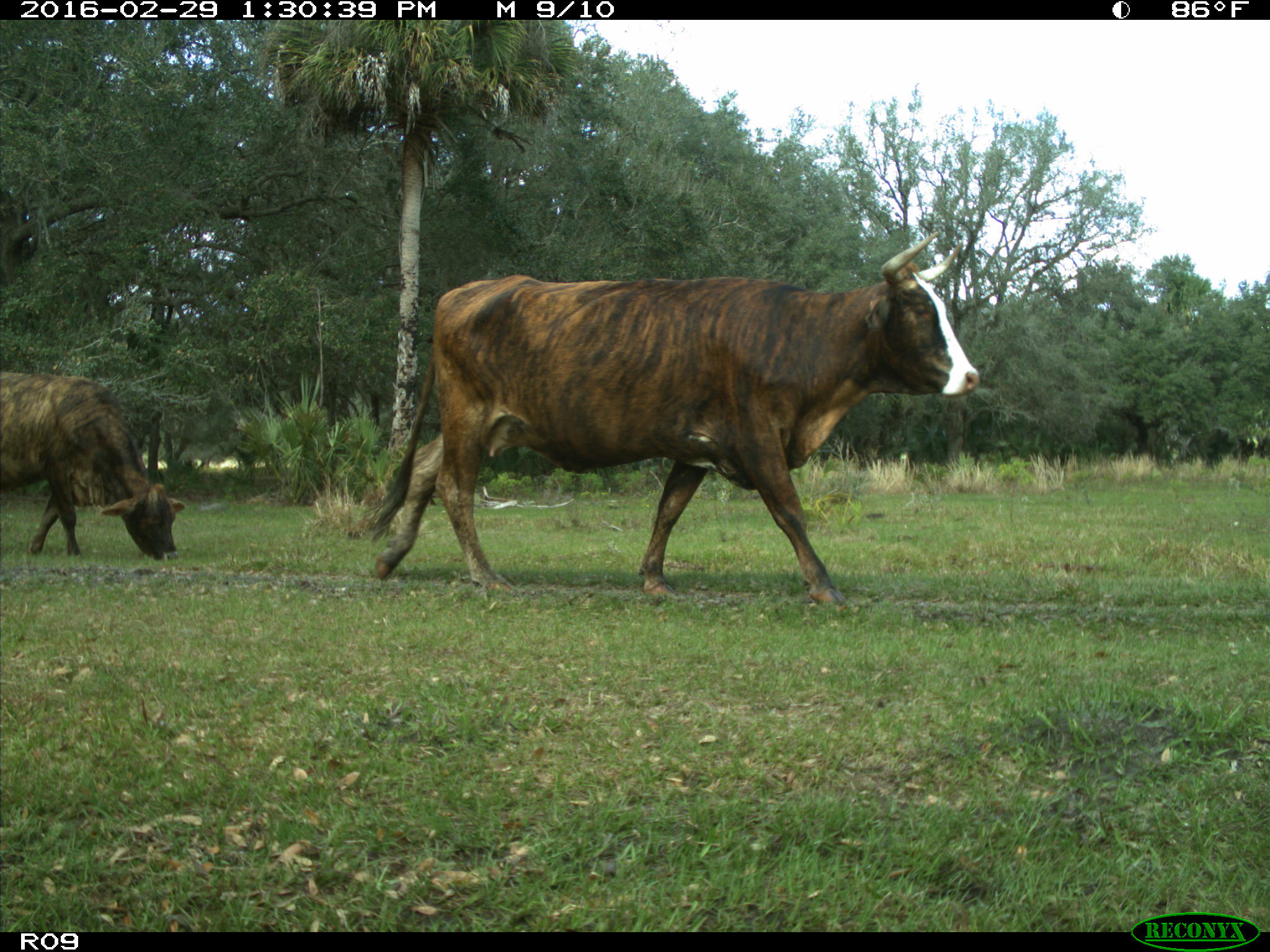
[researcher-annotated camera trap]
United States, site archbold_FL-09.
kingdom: Animalia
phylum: Chordata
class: Mammalia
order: Artiodactyla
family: Bovidae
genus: Bos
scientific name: Bos taurus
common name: domestic cow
Bos taurus (domestic cow).